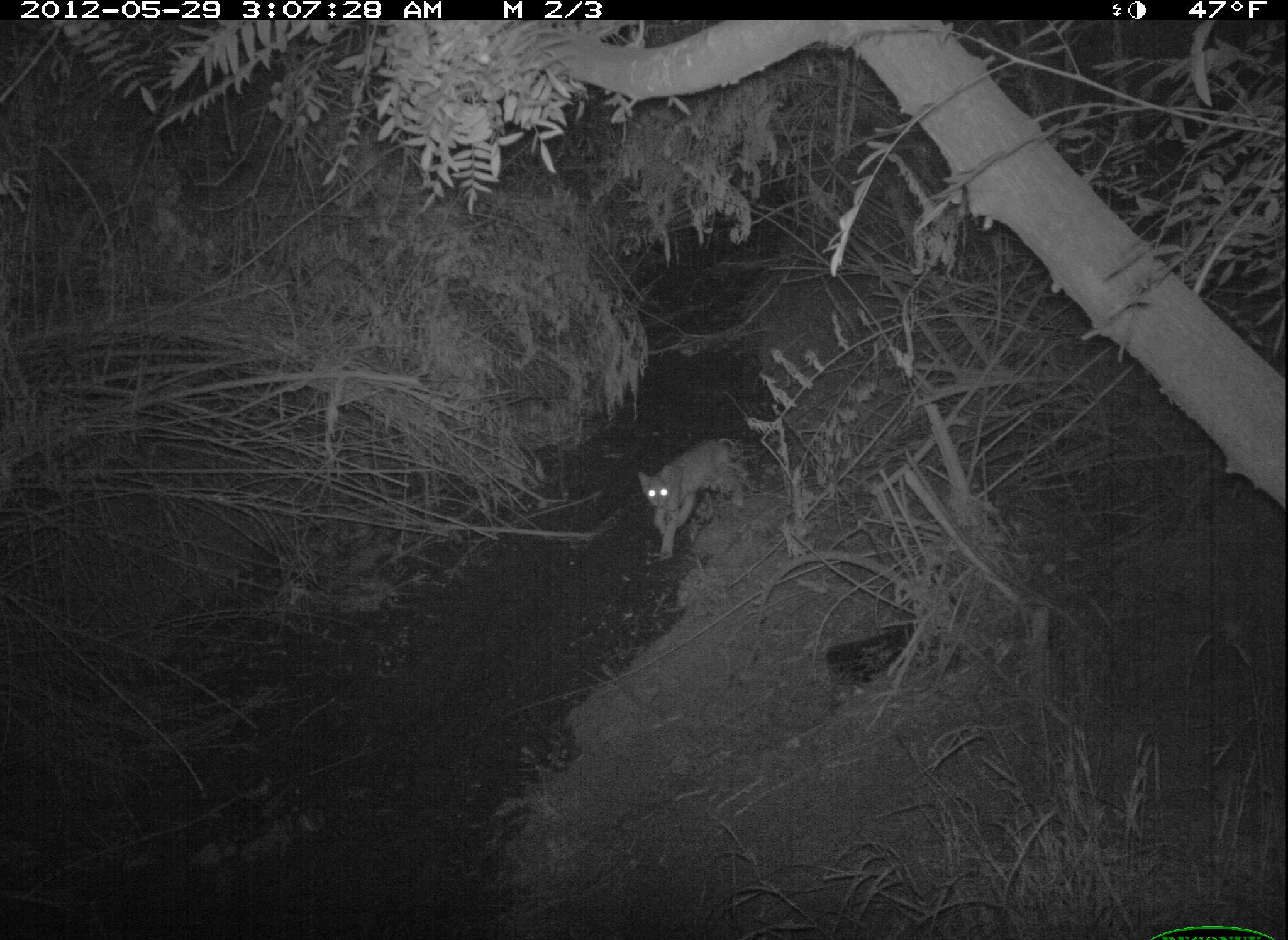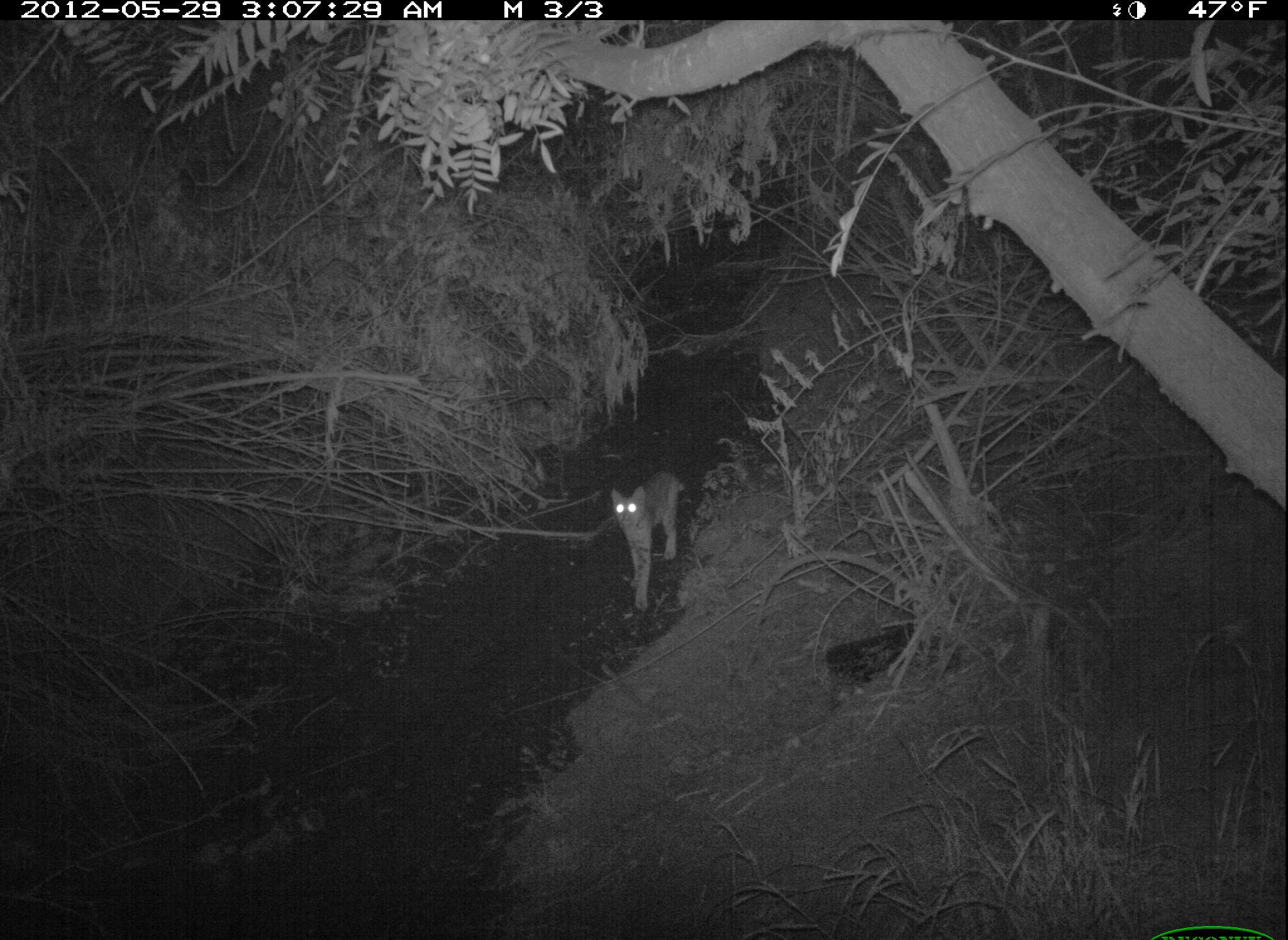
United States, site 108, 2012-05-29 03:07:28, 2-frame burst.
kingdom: Animalia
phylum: Chordata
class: Mammalia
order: Carnivora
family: Felidae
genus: Lynx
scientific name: Lynx rufus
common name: bobcat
Bobcat (Lynx rufus).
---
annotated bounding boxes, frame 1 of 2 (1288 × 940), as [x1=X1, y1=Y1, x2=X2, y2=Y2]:
bobcat: [x1=636, y1=430, x2=750, y2=565]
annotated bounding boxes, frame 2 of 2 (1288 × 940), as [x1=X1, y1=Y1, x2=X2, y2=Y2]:
bobcat: [x1=604, y1=464, x2=691, y2=623]